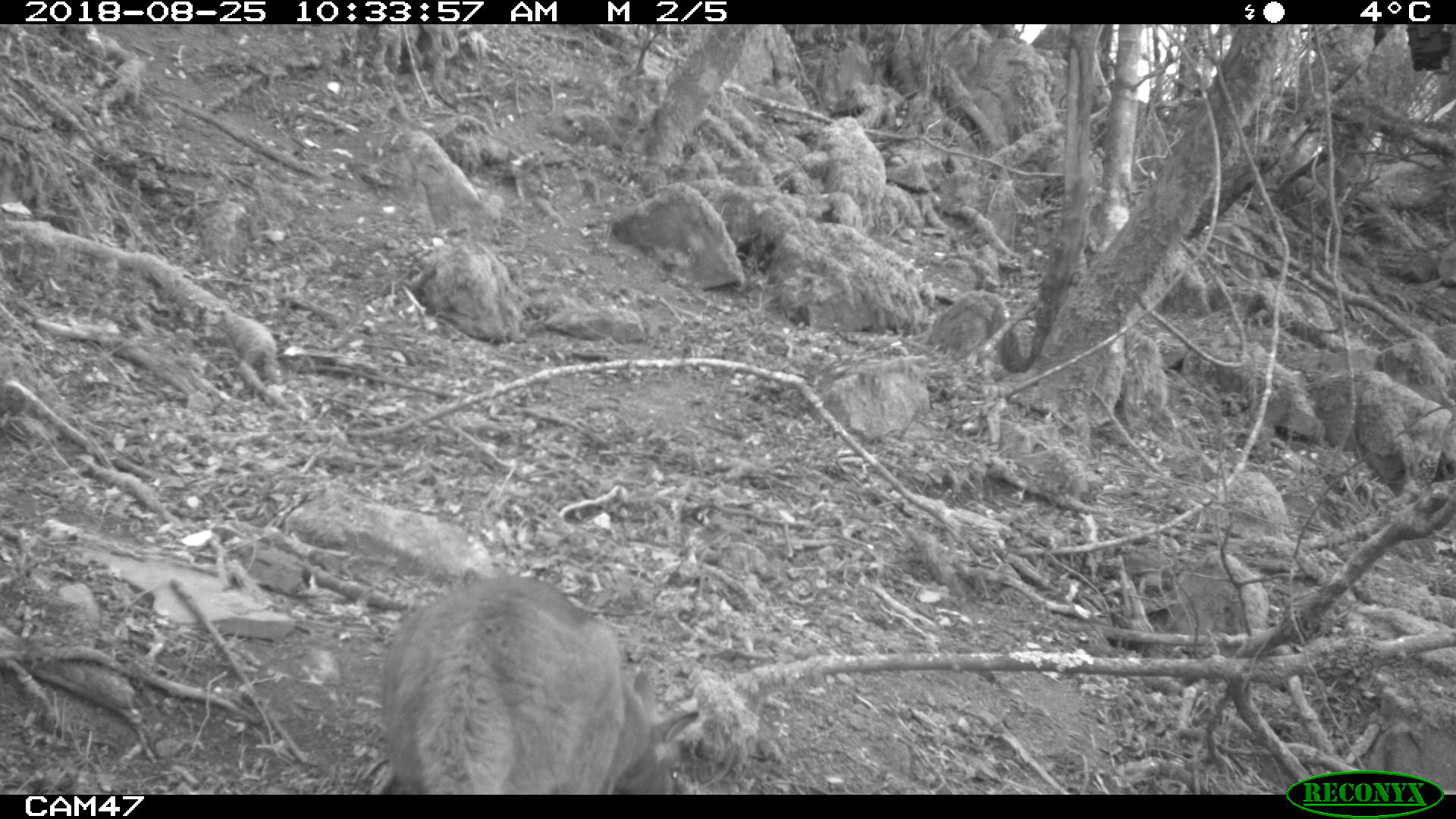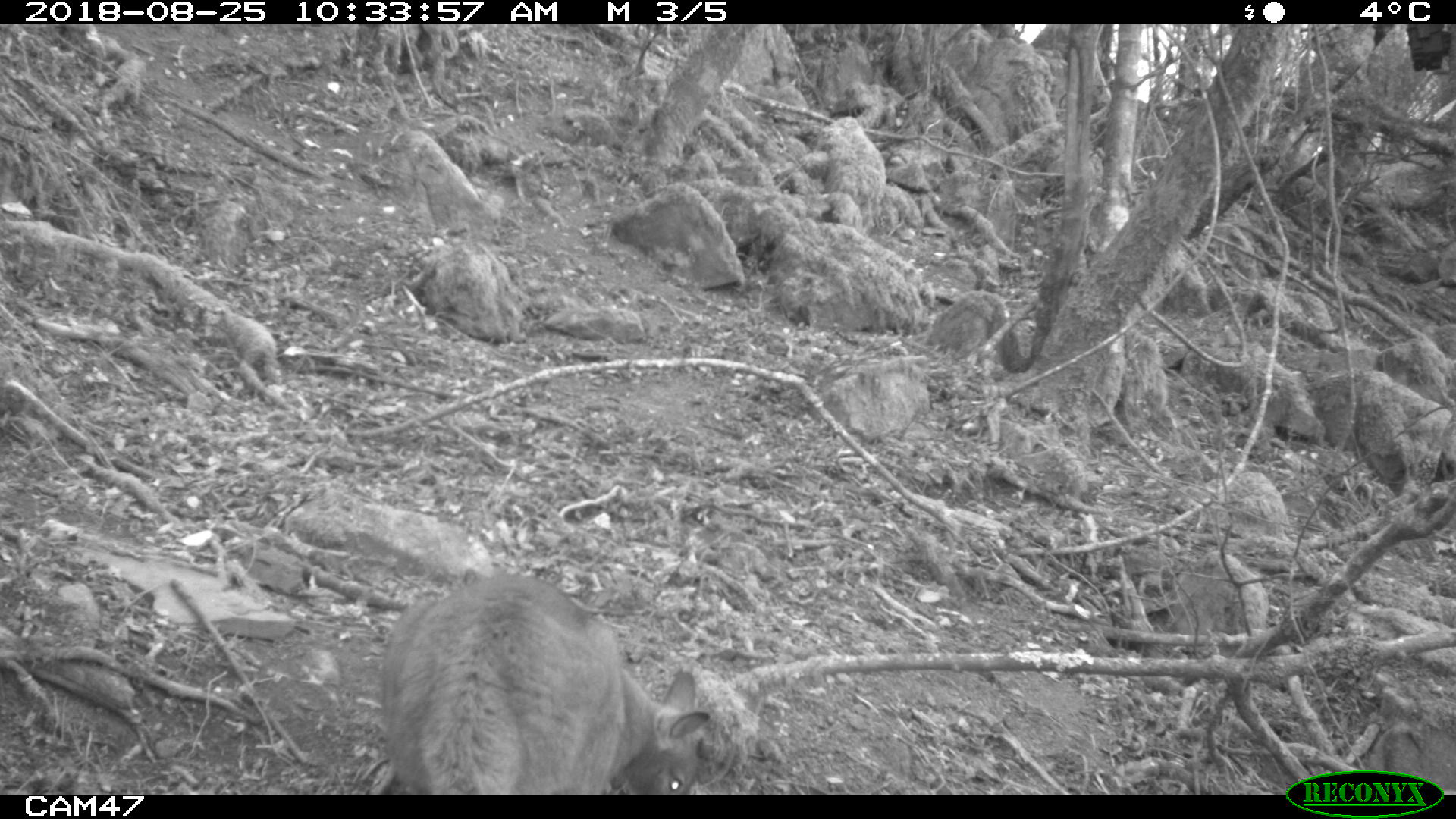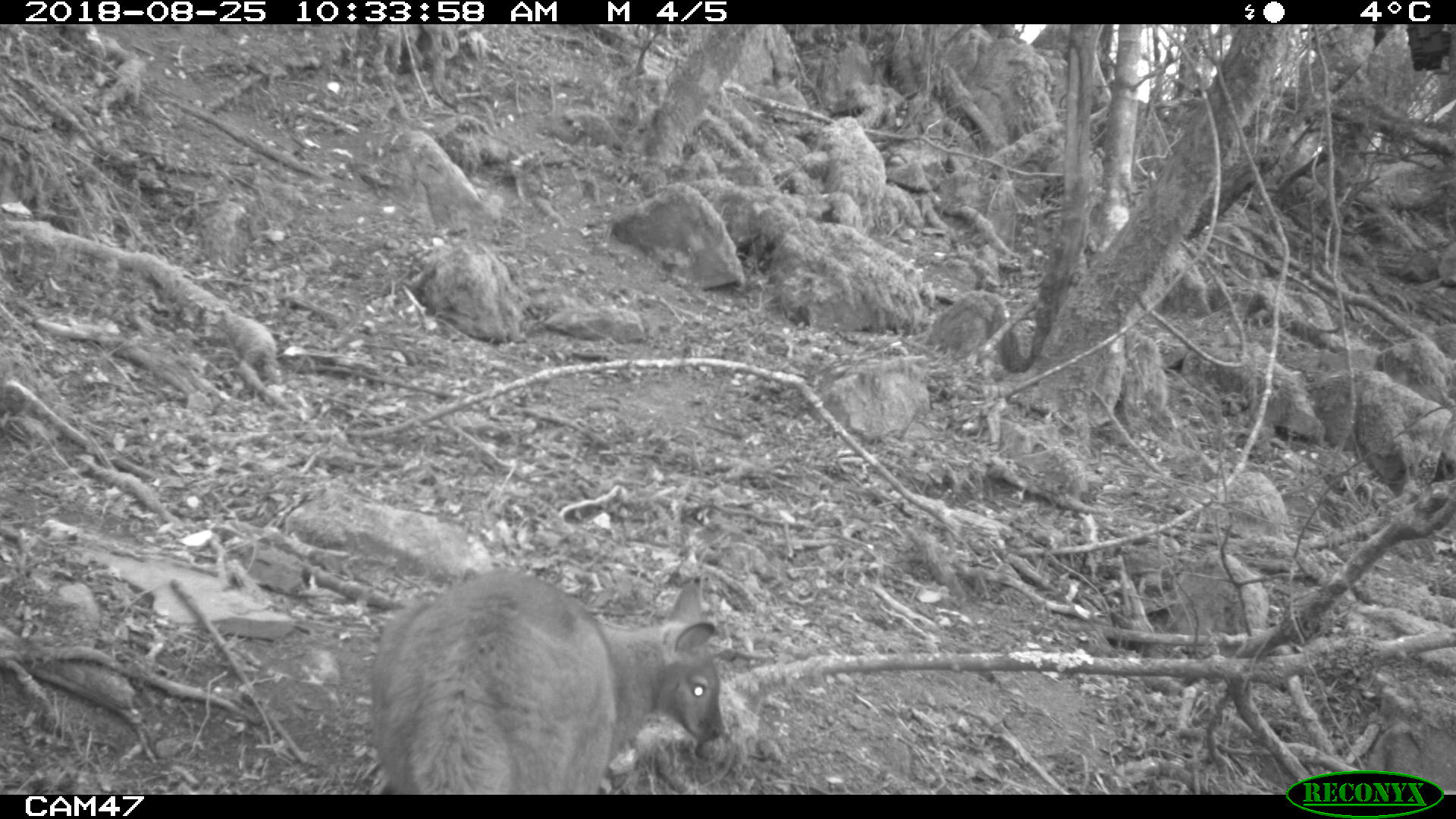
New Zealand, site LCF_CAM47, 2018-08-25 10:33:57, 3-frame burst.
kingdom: Animalia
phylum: Chordata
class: Mammalia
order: Diprotodontia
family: Macropodidae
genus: Notamacropus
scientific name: Notamacropus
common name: wallaby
Wallaby (Notamacropus).